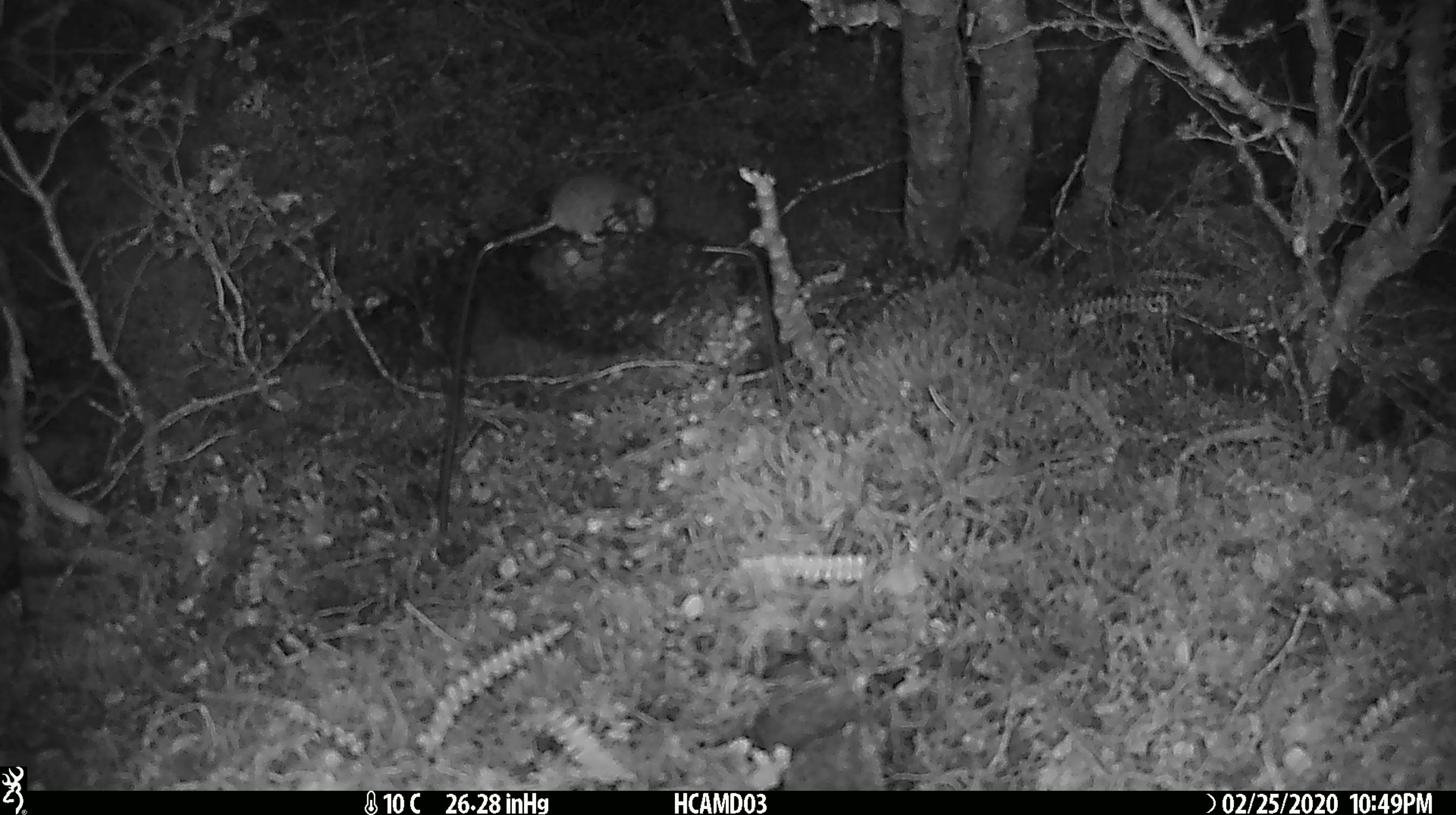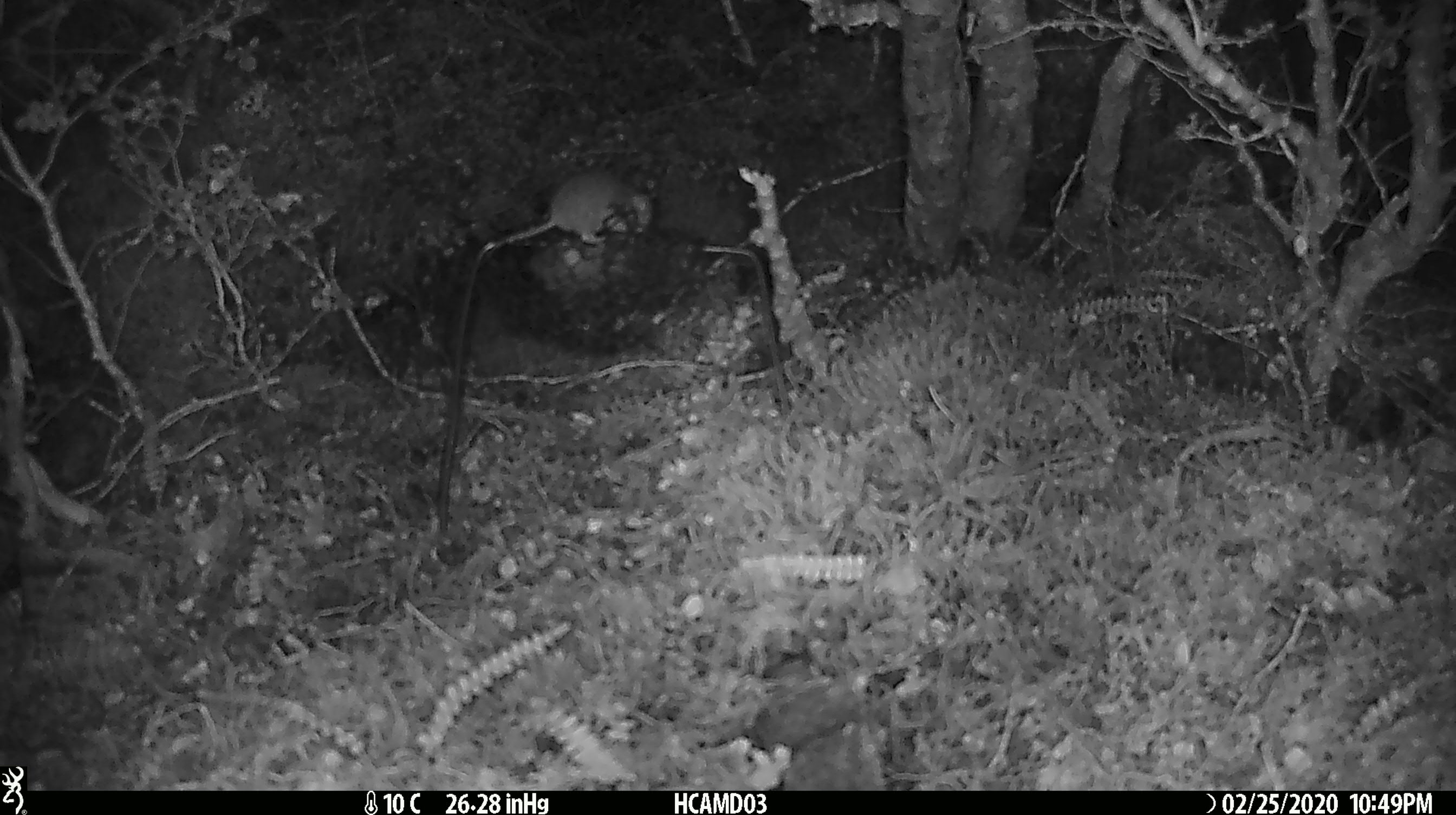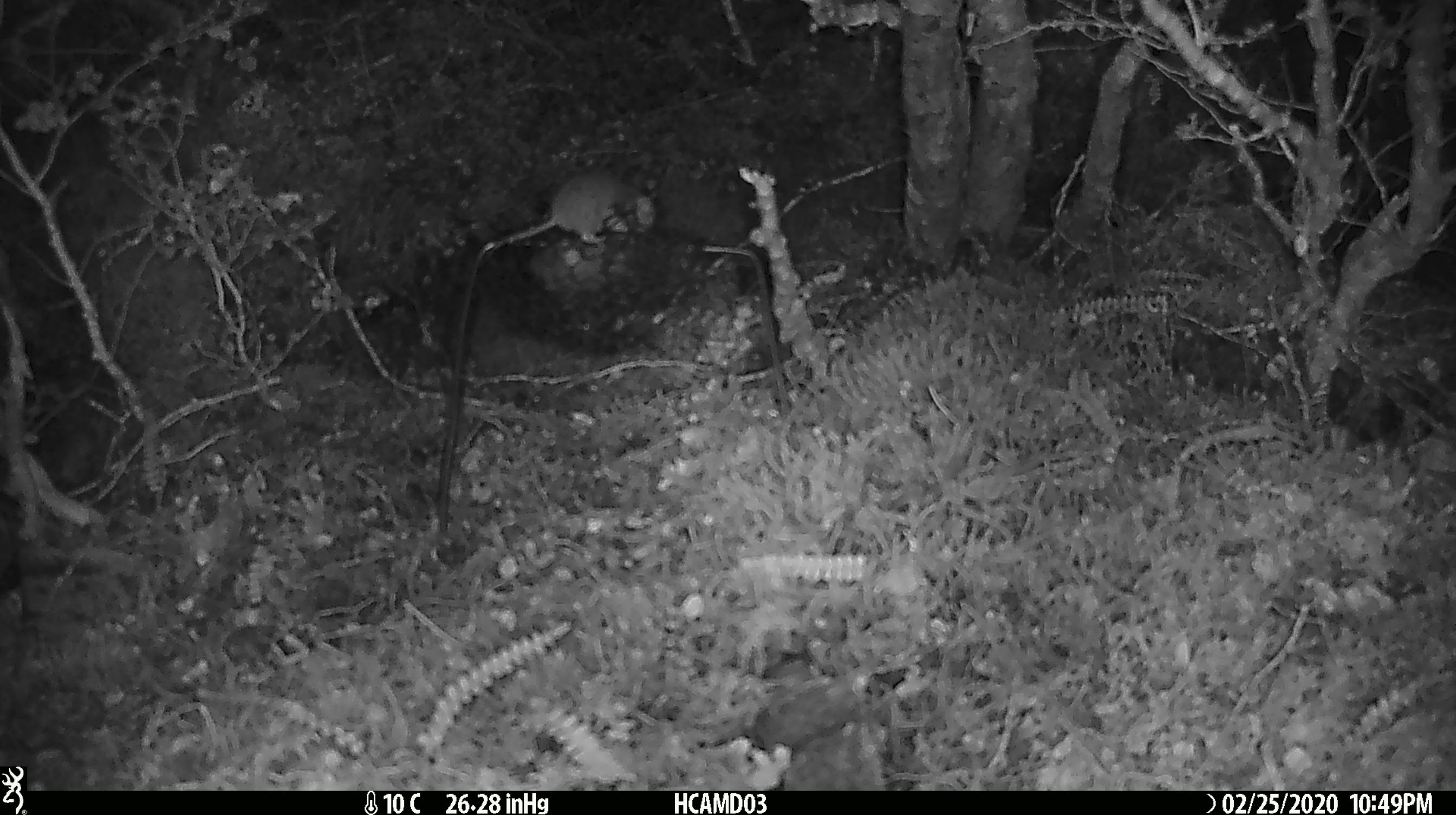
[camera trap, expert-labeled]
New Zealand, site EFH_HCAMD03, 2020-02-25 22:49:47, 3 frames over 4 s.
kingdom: Animalia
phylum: Chordata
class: Mammalia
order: Rodentia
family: Muridae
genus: Mus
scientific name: Mus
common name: mouse